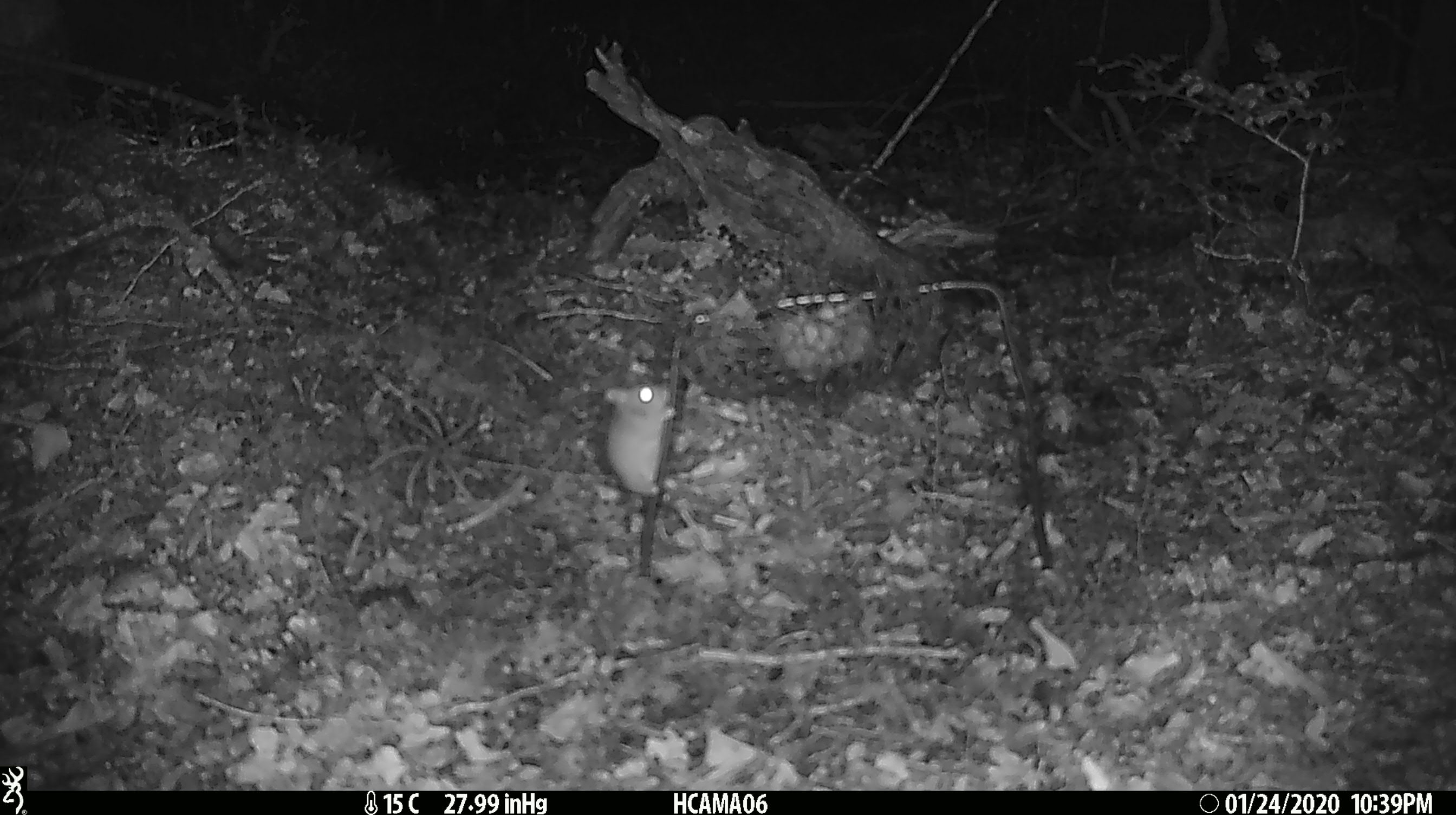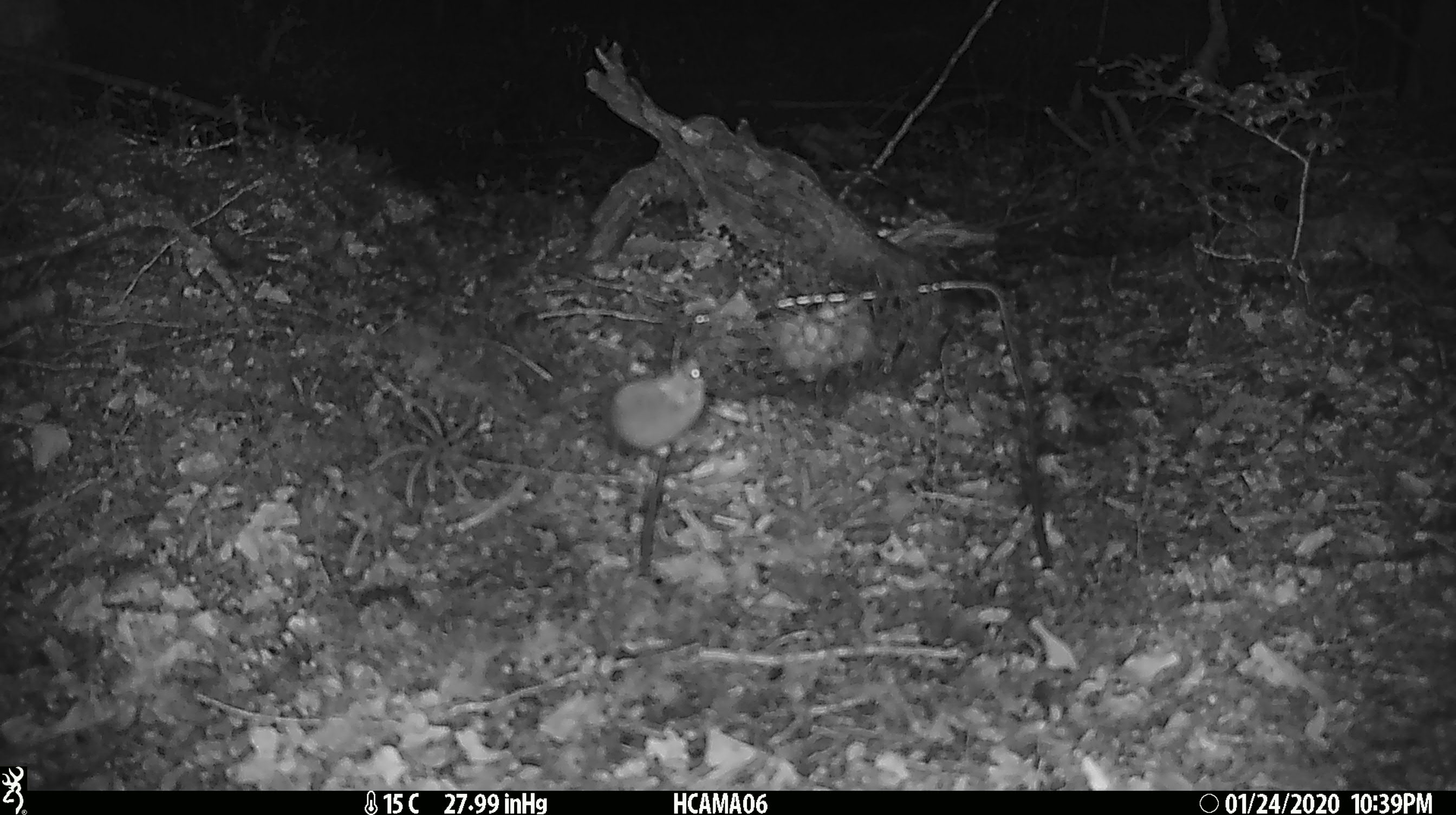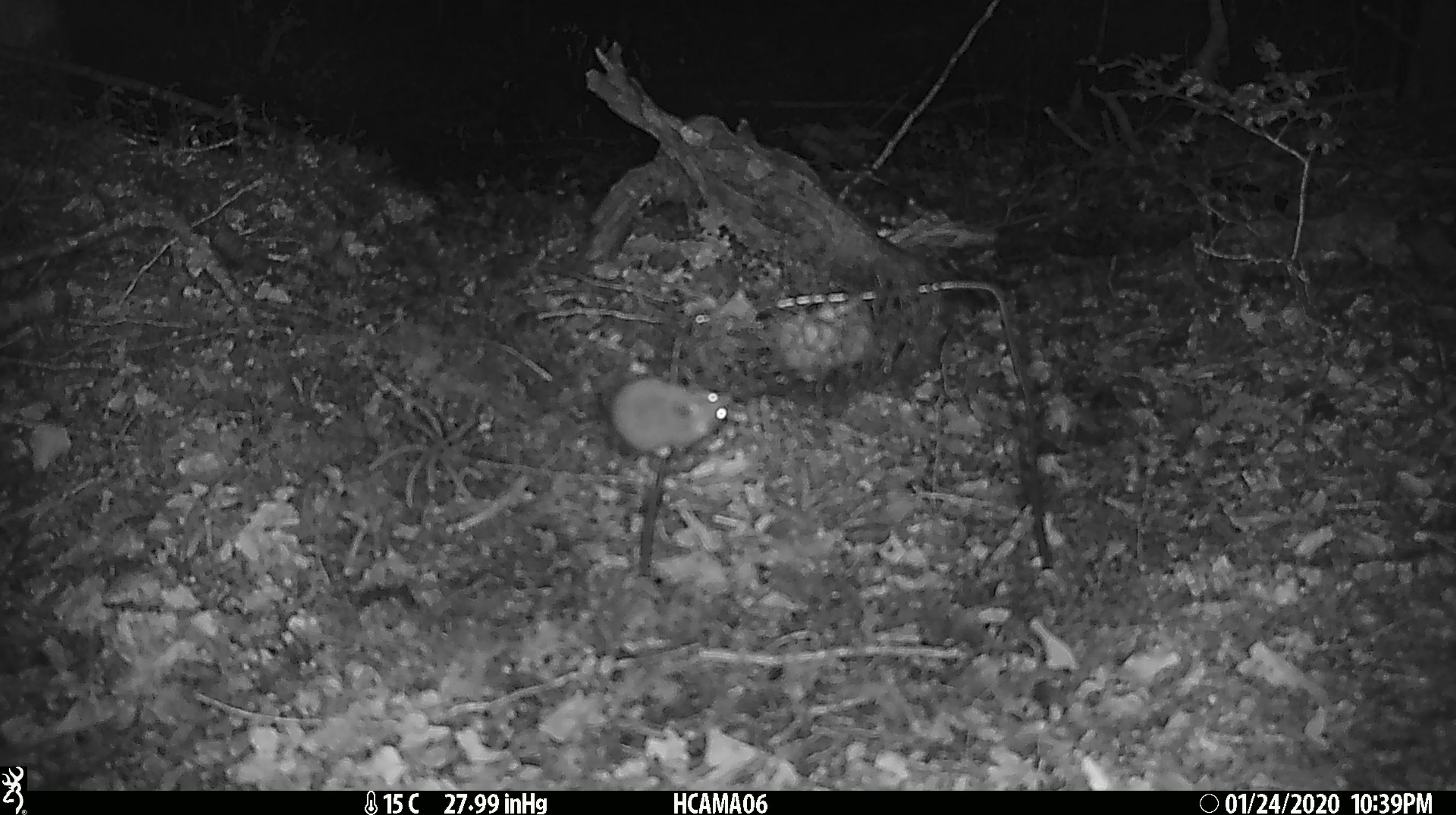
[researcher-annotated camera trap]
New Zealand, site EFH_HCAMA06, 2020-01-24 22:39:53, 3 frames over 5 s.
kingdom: Animalia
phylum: Chordata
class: Mammalia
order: Rodentia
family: Muridae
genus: Mus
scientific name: Mus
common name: mouse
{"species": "mouse (Mus)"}